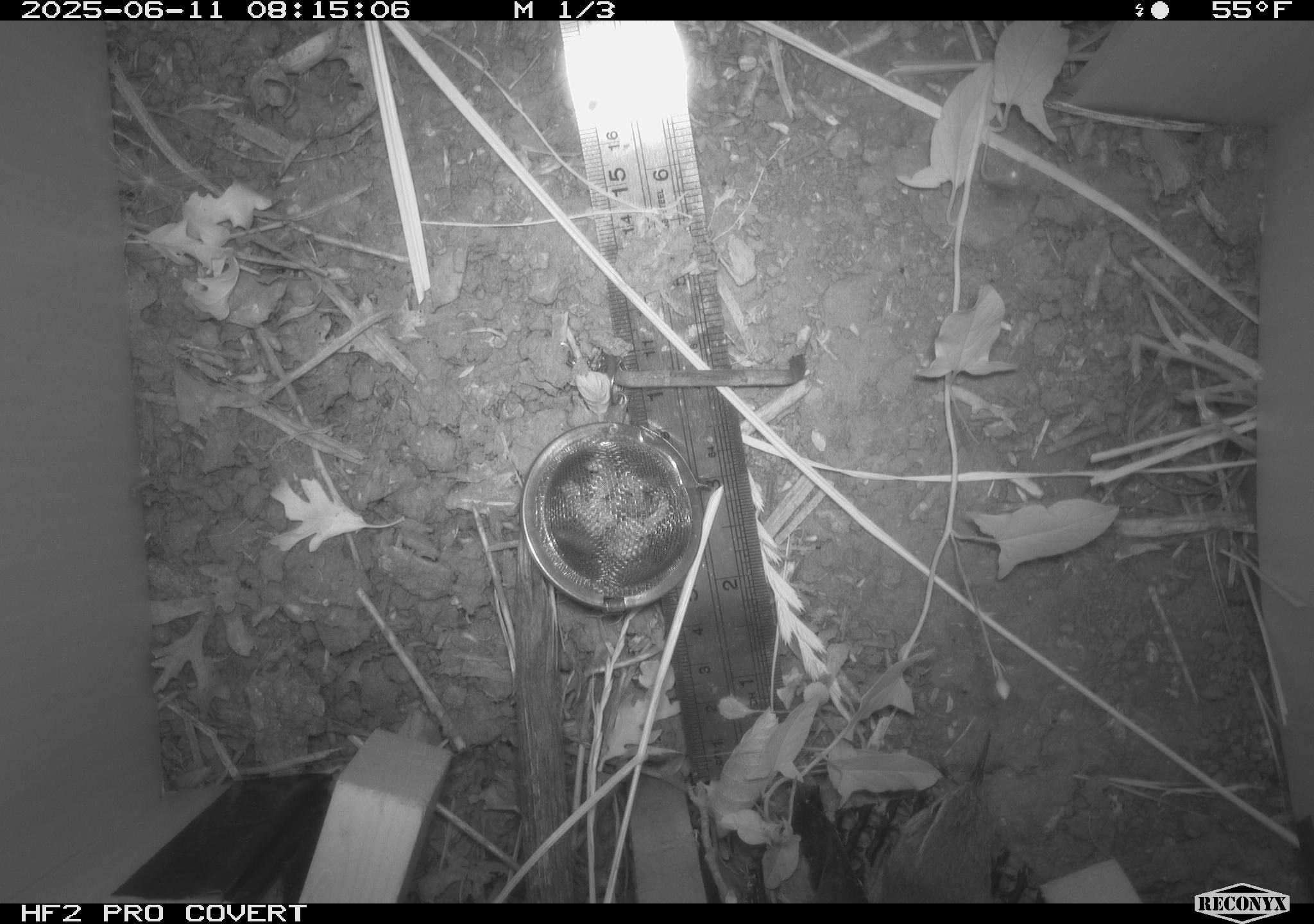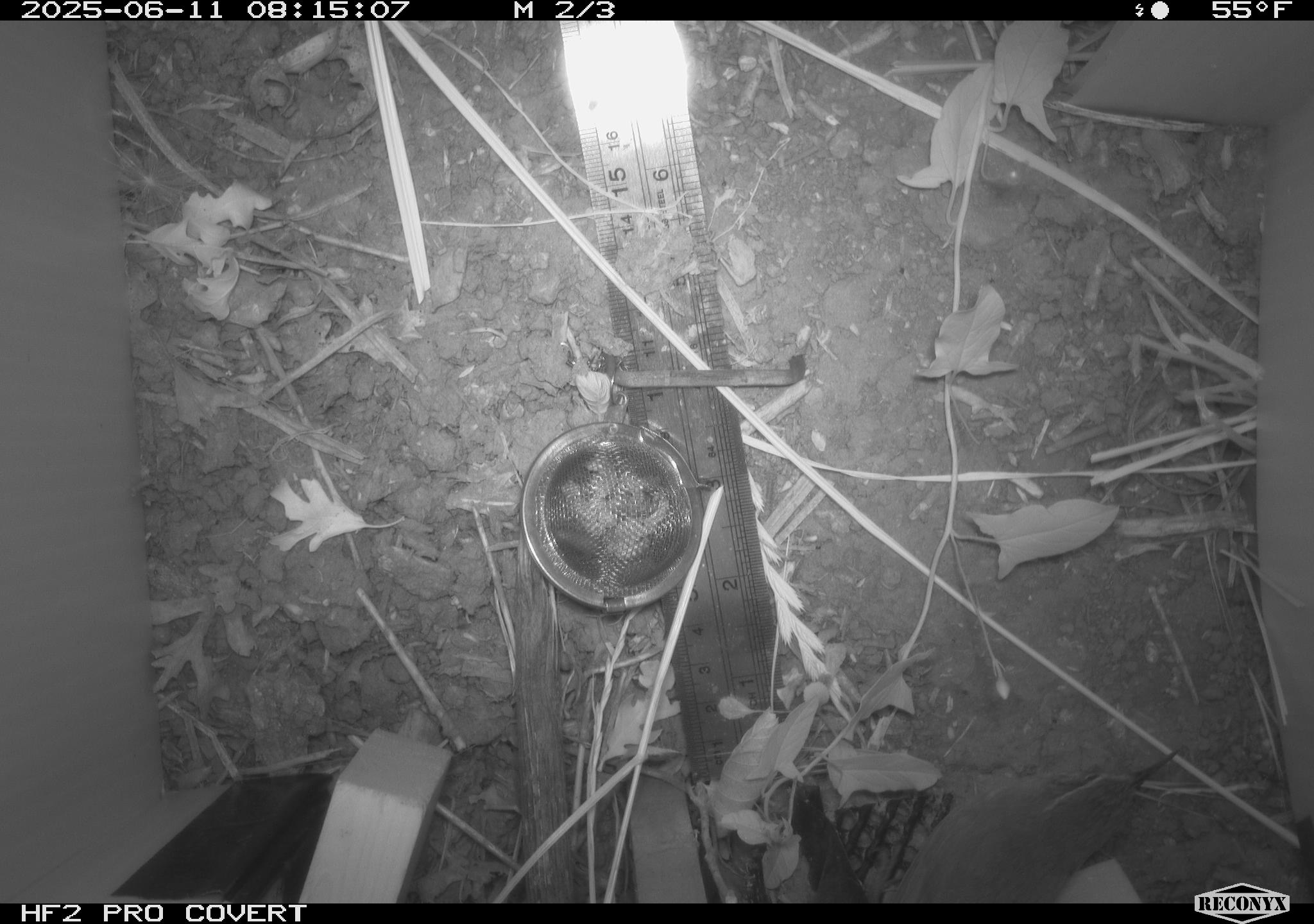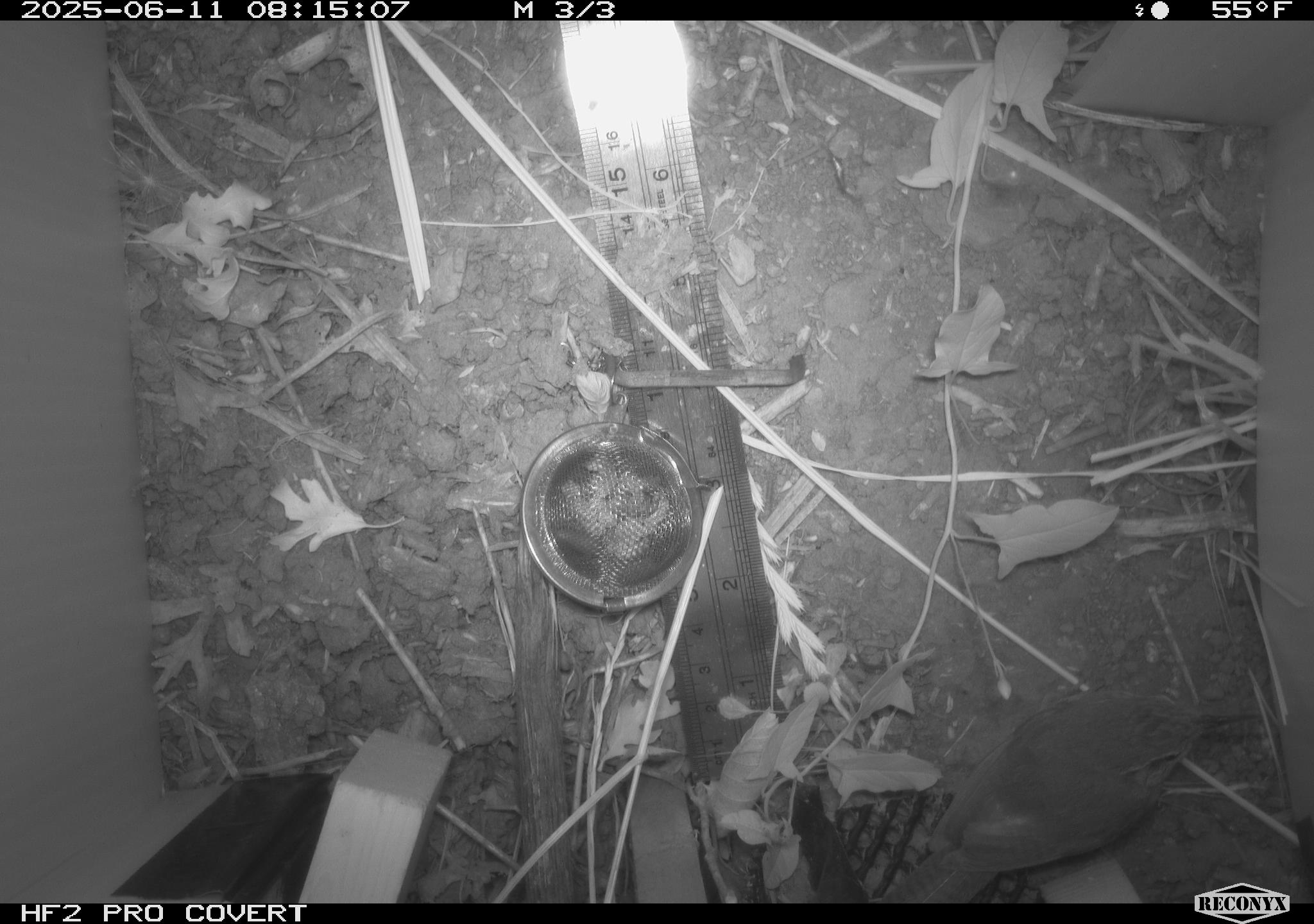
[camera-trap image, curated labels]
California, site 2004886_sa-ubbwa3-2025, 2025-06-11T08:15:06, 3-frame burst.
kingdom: Animalia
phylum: Chordata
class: Aves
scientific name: Aves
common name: bird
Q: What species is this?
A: Bird (Aves).